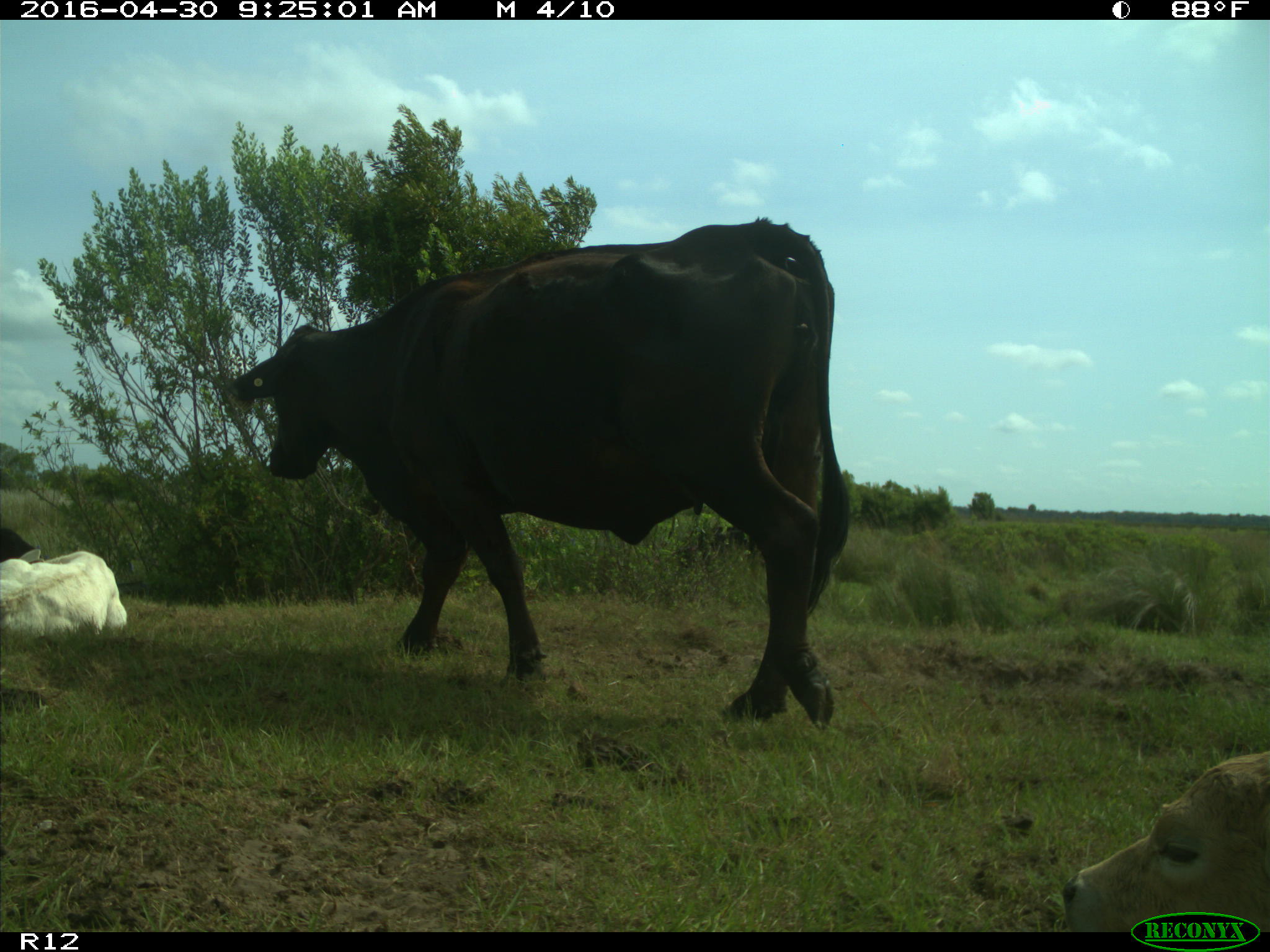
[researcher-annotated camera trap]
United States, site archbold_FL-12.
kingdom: Animalia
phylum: Chordata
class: Mammalia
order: Artiodactyla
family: Bovidae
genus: Bos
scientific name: Bos taurus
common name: domestic cow